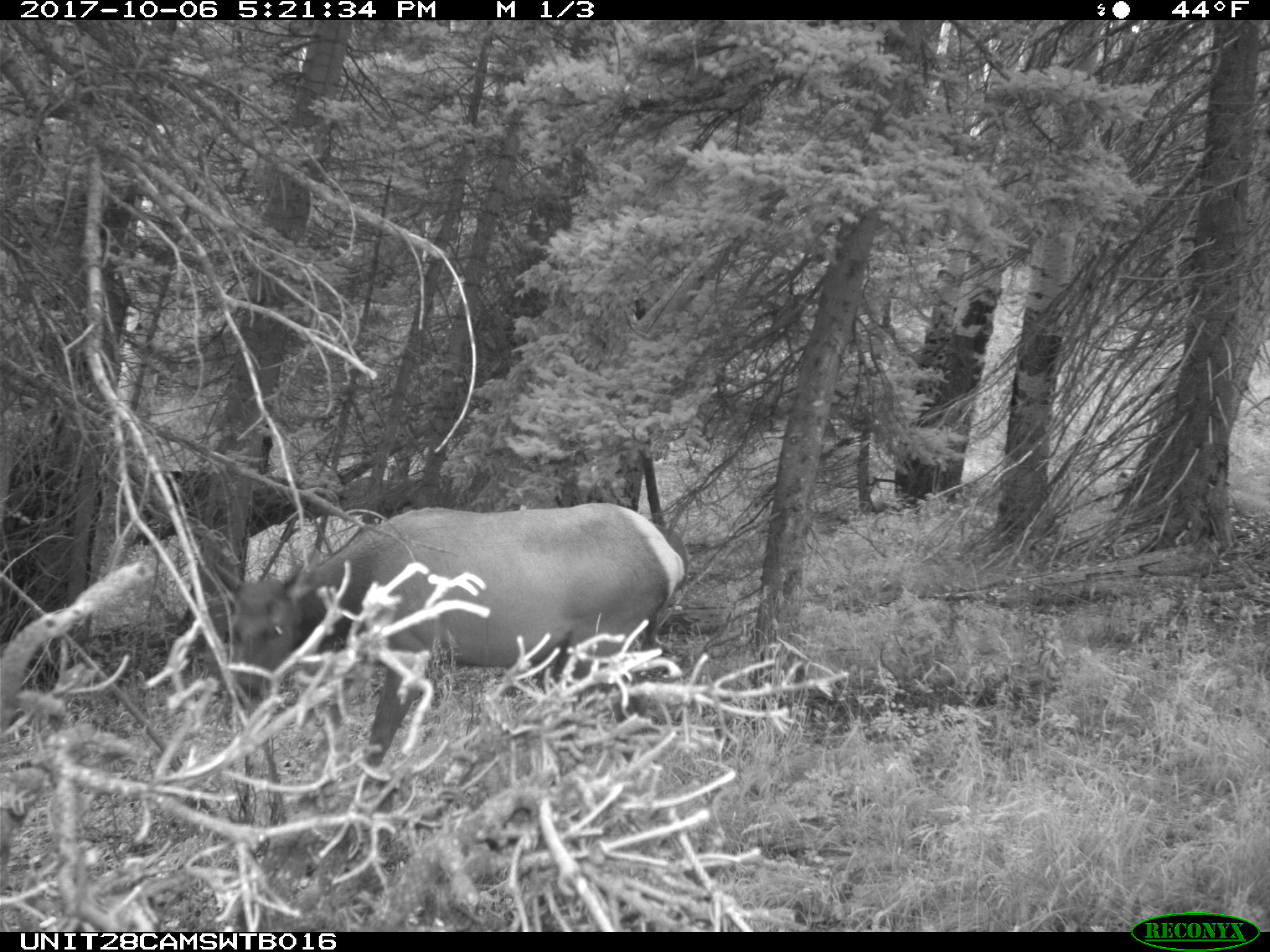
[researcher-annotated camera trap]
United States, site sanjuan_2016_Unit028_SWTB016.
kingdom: Animalia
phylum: Chordata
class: Mammalia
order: Artiodactyla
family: Cervidae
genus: Cervus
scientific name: Cervus elaphus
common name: red deer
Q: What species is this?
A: Cervus elaphus (red deer).